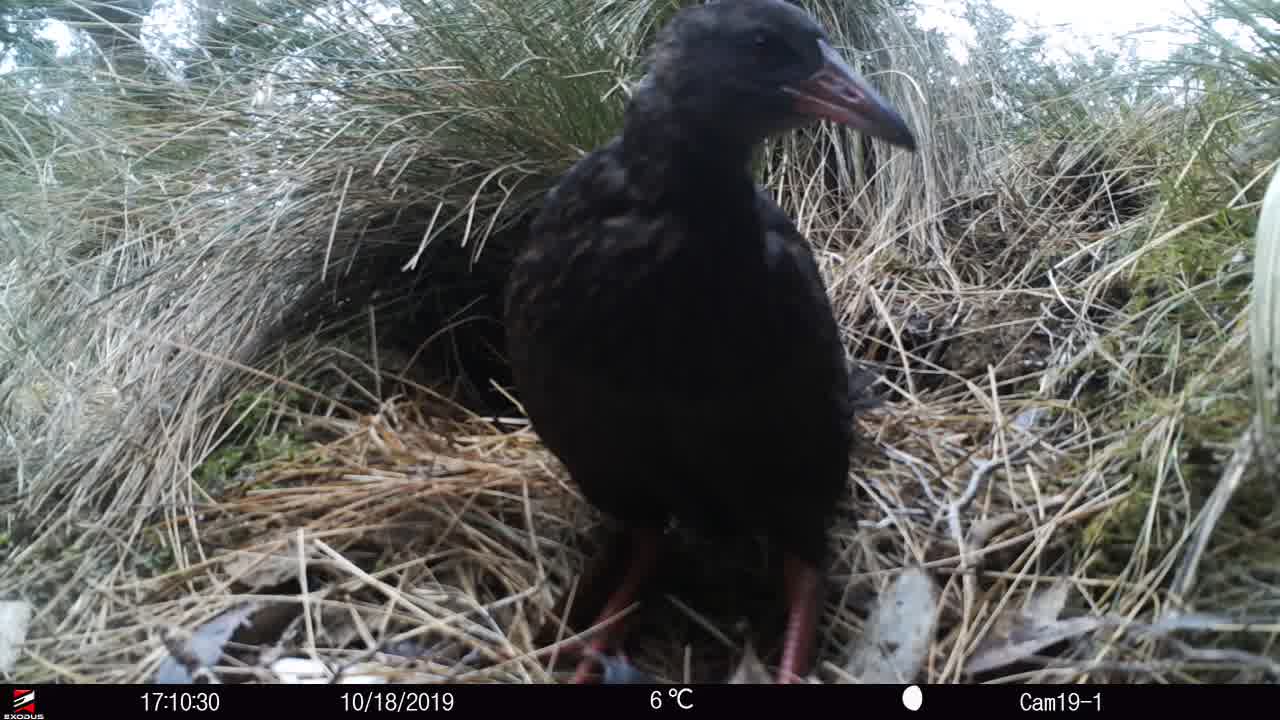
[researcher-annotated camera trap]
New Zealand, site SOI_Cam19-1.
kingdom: Animalia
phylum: Chordata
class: Aves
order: Gruiformes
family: Rallidae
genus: Gallirallus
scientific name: Gallirallus australis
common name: weka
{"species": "weka (Gallirallus australis)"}